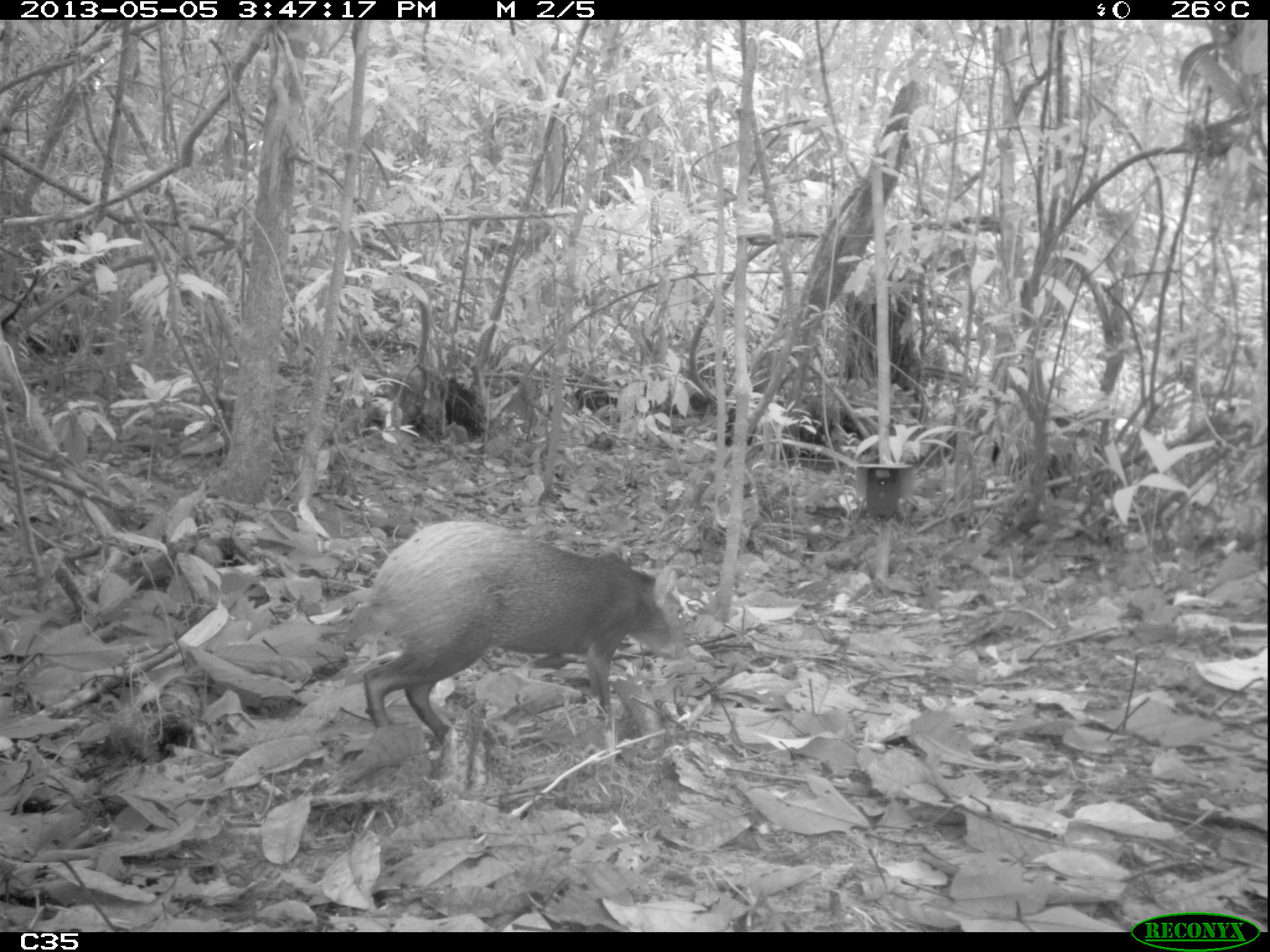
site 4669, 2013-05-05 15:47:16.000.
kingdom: Animalia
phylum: Chordata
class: Mammalia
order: Rodentia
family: Dasyproctidae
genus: Dasyprocta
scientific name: Dasyprocta leporina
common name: red-rumped agouti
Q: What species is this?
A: Dasyprocta leporina (red-rumped agouti).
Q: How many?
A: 1.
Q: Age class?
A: Adult.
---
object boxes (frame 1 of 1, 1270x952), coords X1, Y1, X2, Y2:
dasyprocta leporina: 340, 519, 690, 745